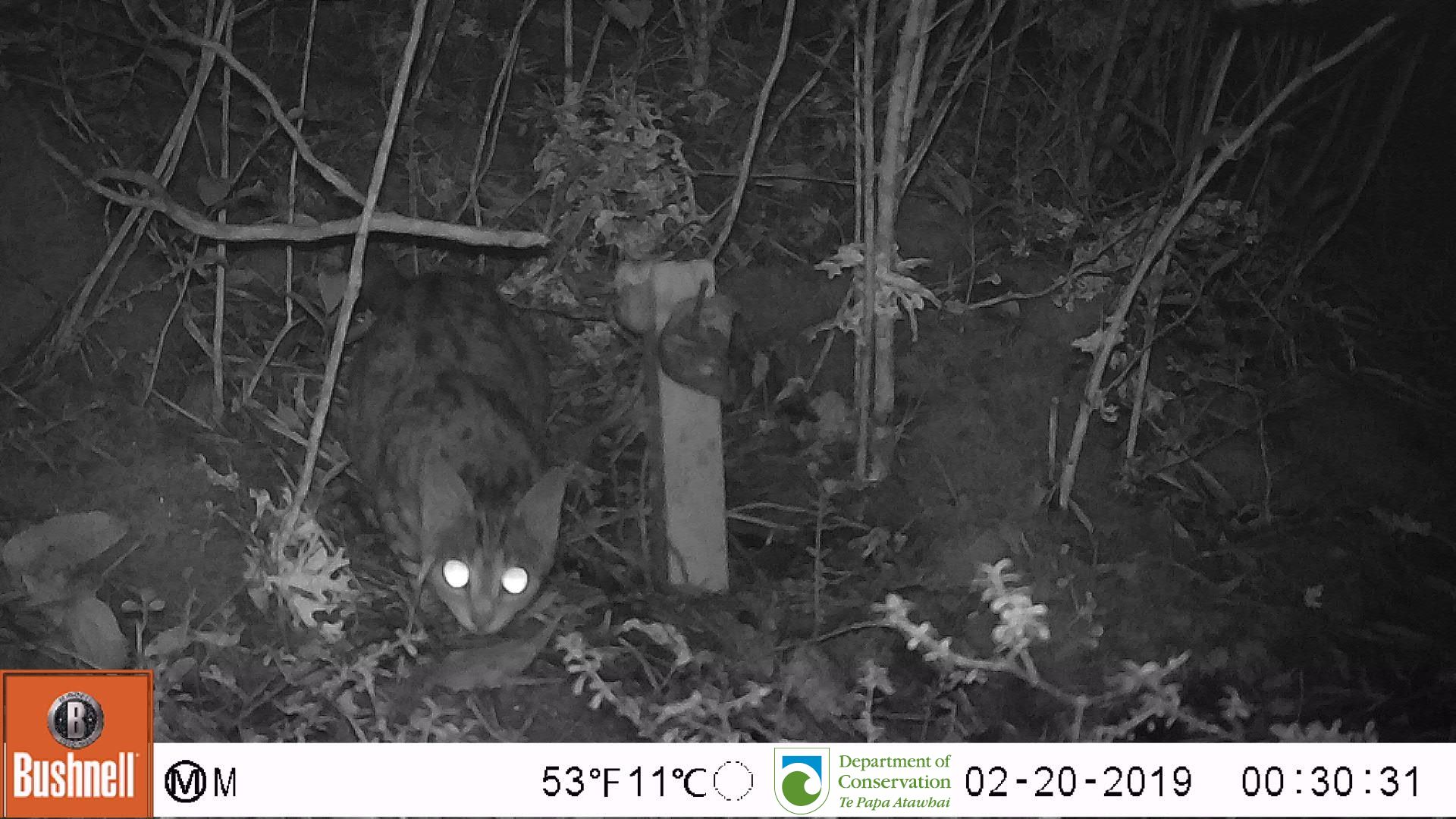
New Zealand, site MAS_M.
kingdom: Animalia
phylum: Chordata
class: Mammalia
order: Carnivora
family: Felidae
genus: Felis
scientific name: Felis catus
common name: domestic cat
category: cat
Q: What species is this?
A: Cat (domestic cat) (Felis catus).